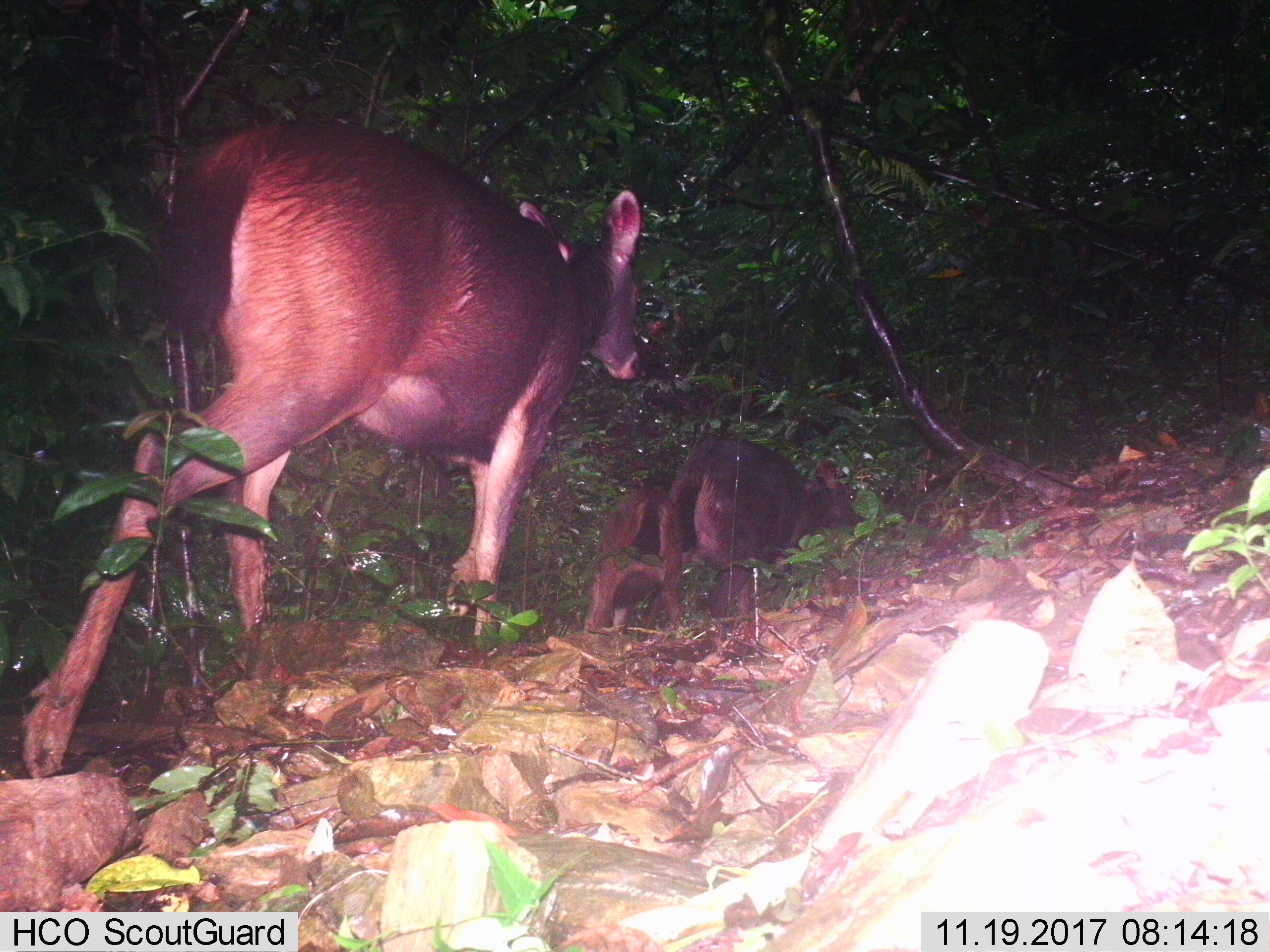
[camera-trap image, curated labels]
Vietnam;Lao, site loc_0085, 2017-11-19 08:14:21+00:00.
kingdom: Animalia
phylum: Chordata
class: Mammalia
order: Artiodactyla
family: Cervidae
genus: Rusa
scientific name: Rusa unicolor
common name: sambar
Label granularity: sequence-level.